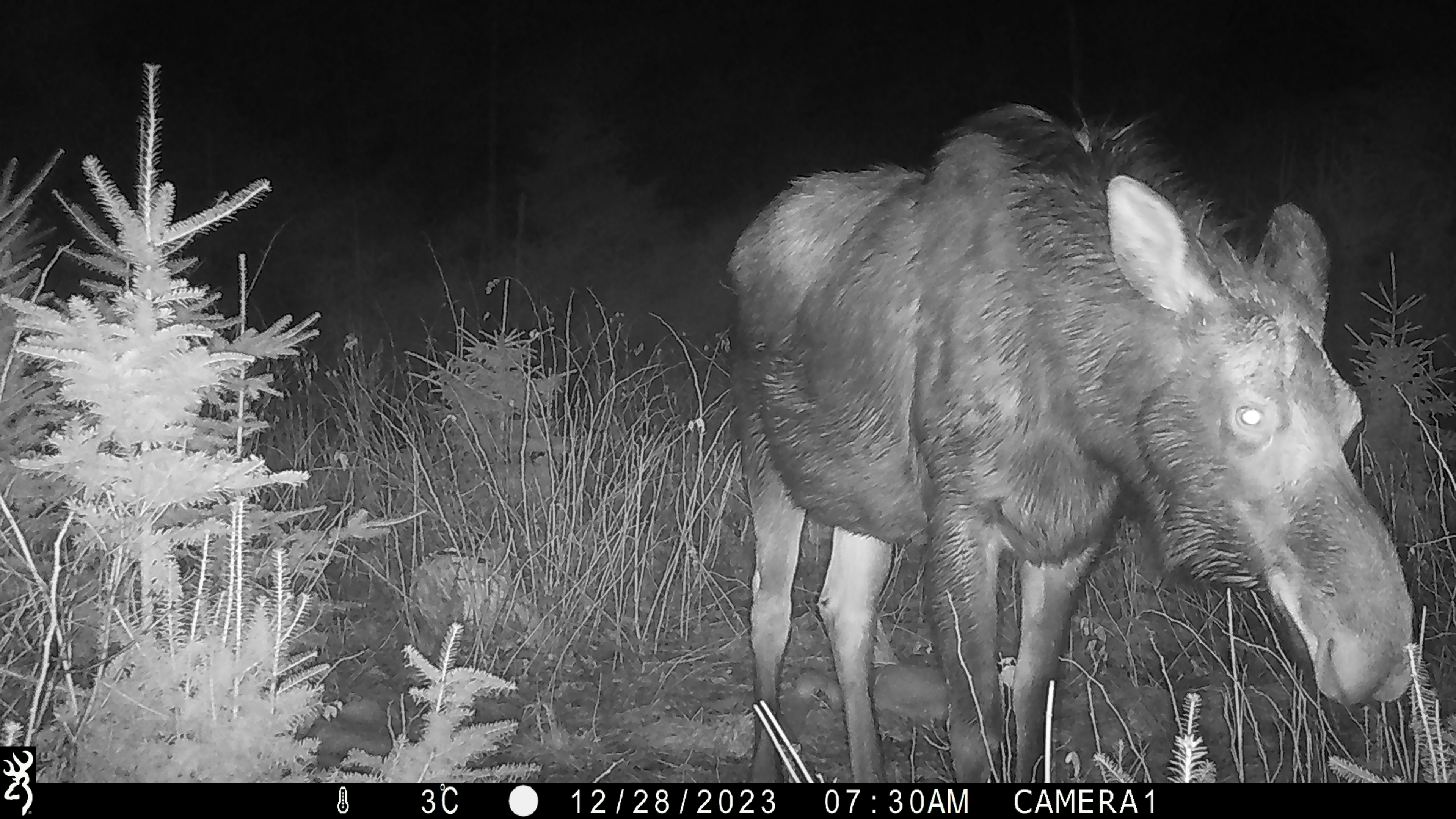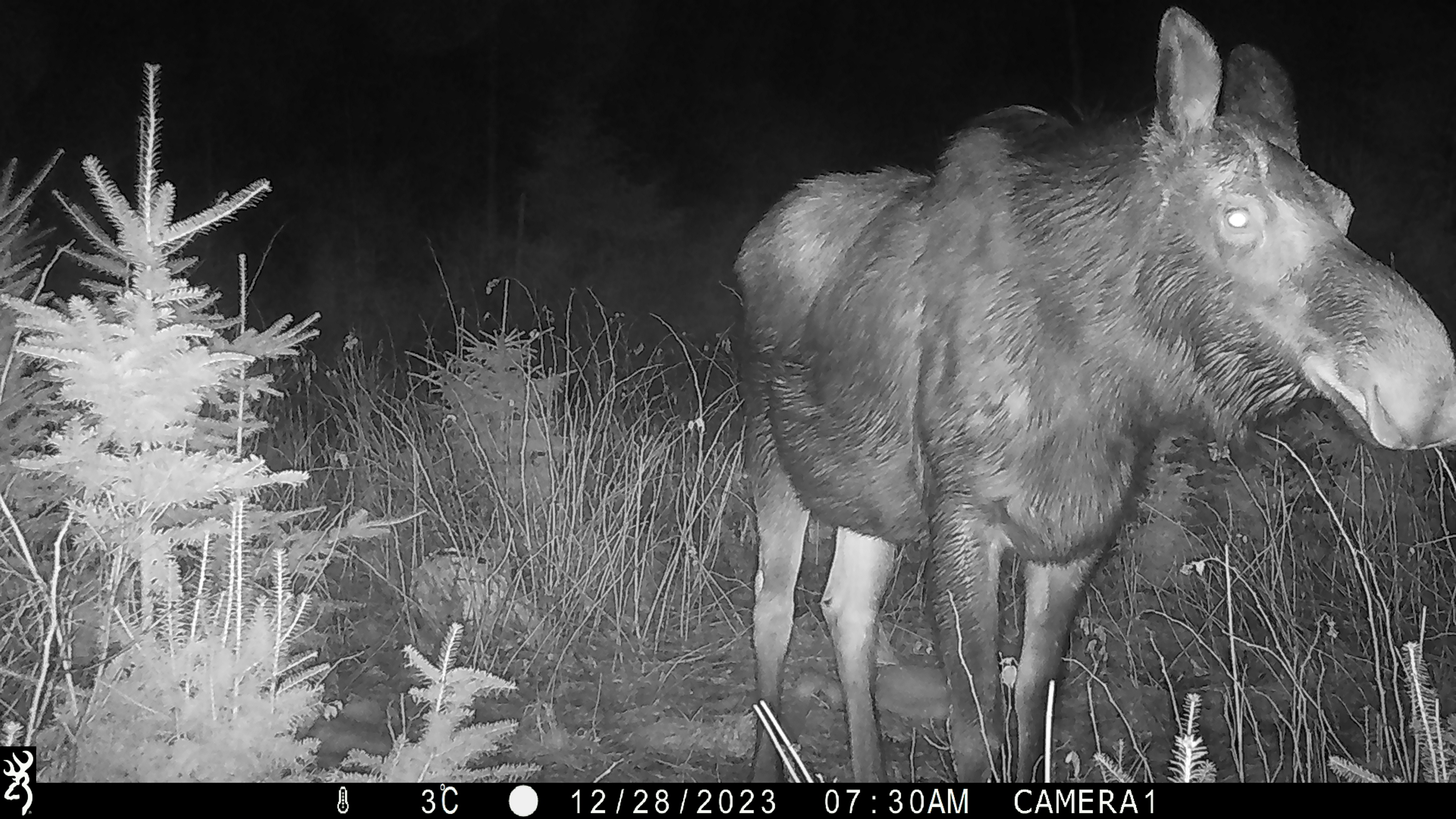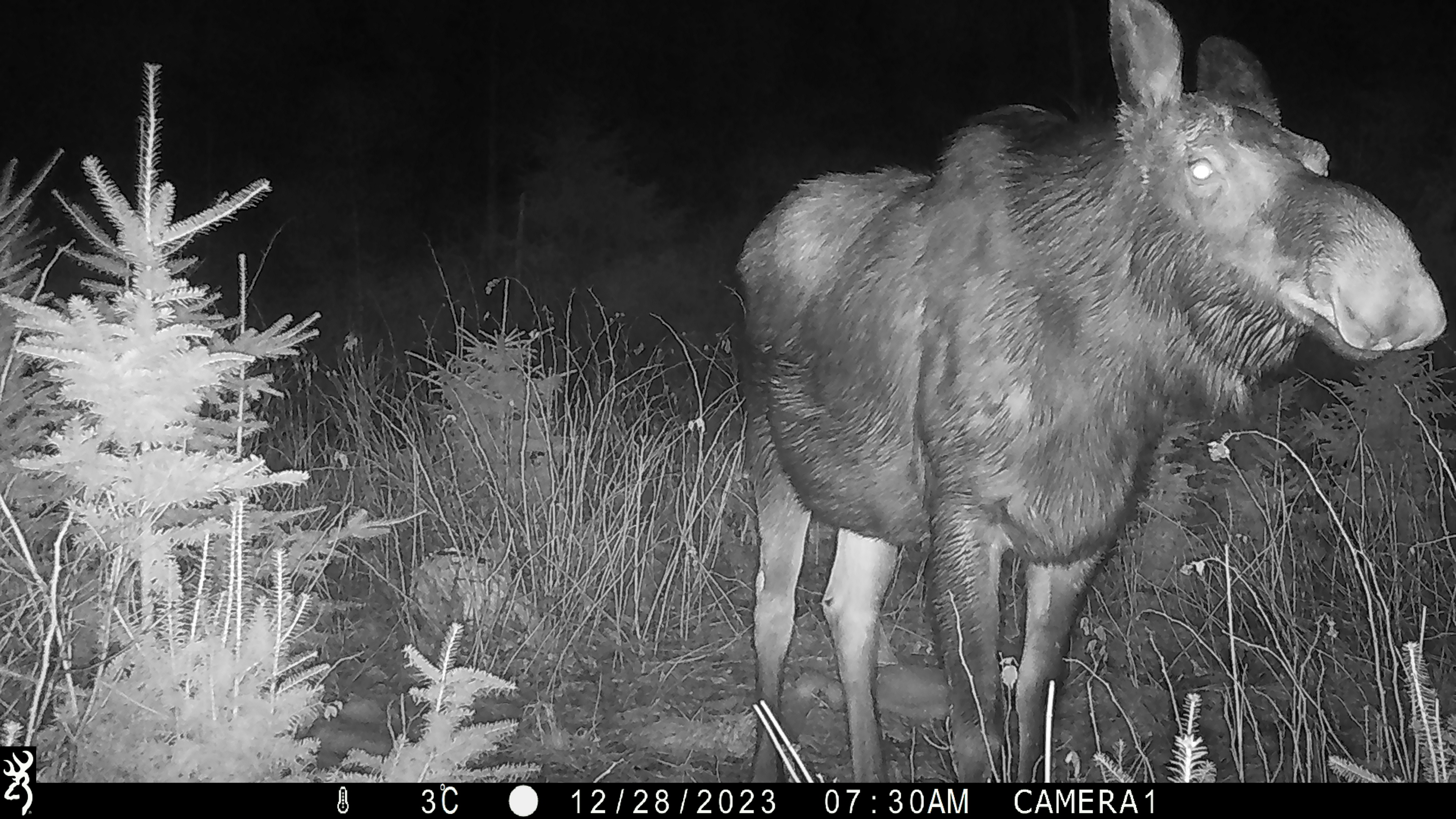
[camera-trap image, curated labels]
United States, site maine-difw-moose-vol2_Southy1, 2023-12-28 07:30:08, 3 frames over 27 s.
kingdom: Animalia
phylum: Chordata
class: Mammalia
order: Artiodactyla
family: Cervidae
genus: Alces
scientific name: Alces alces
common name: moose